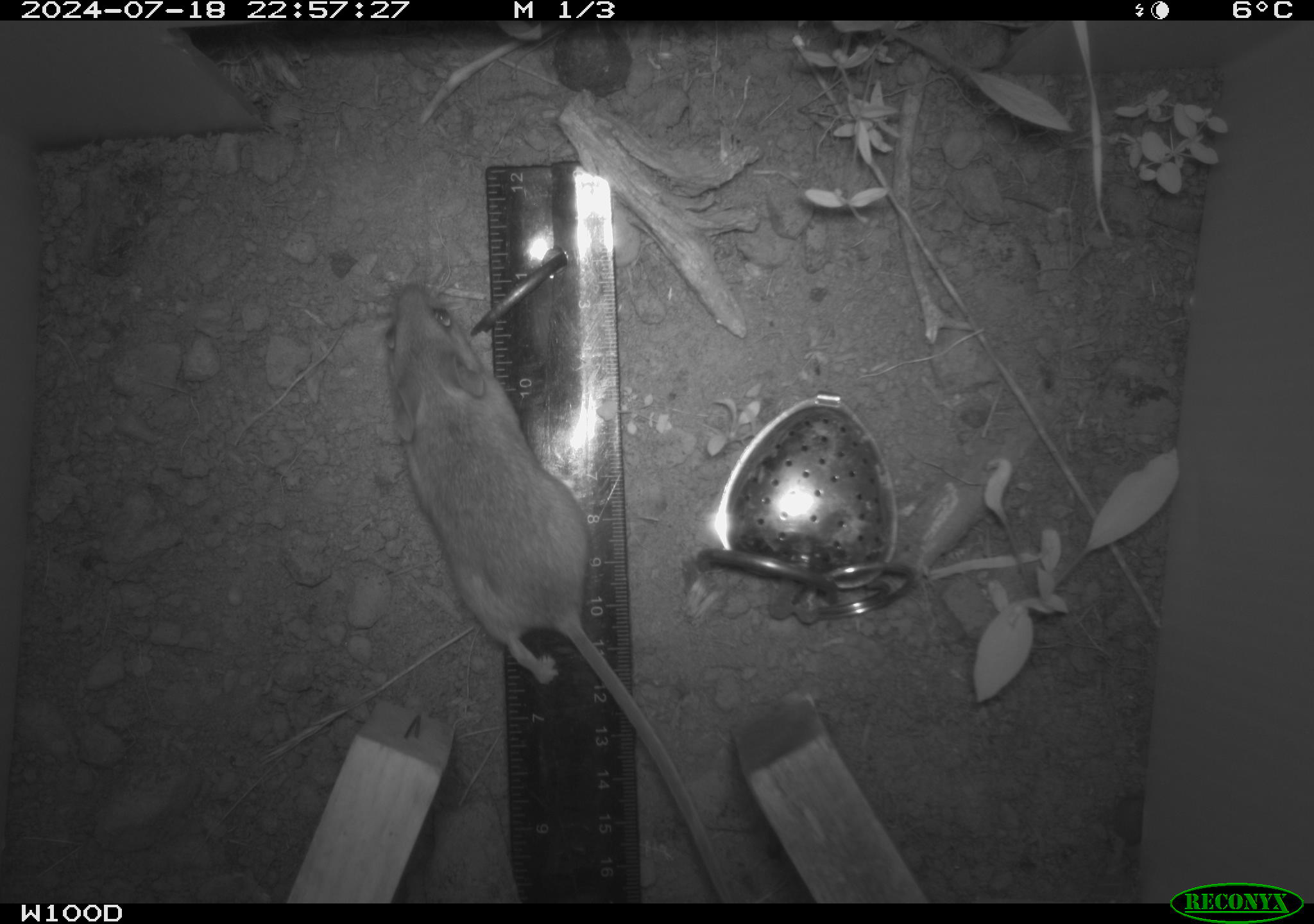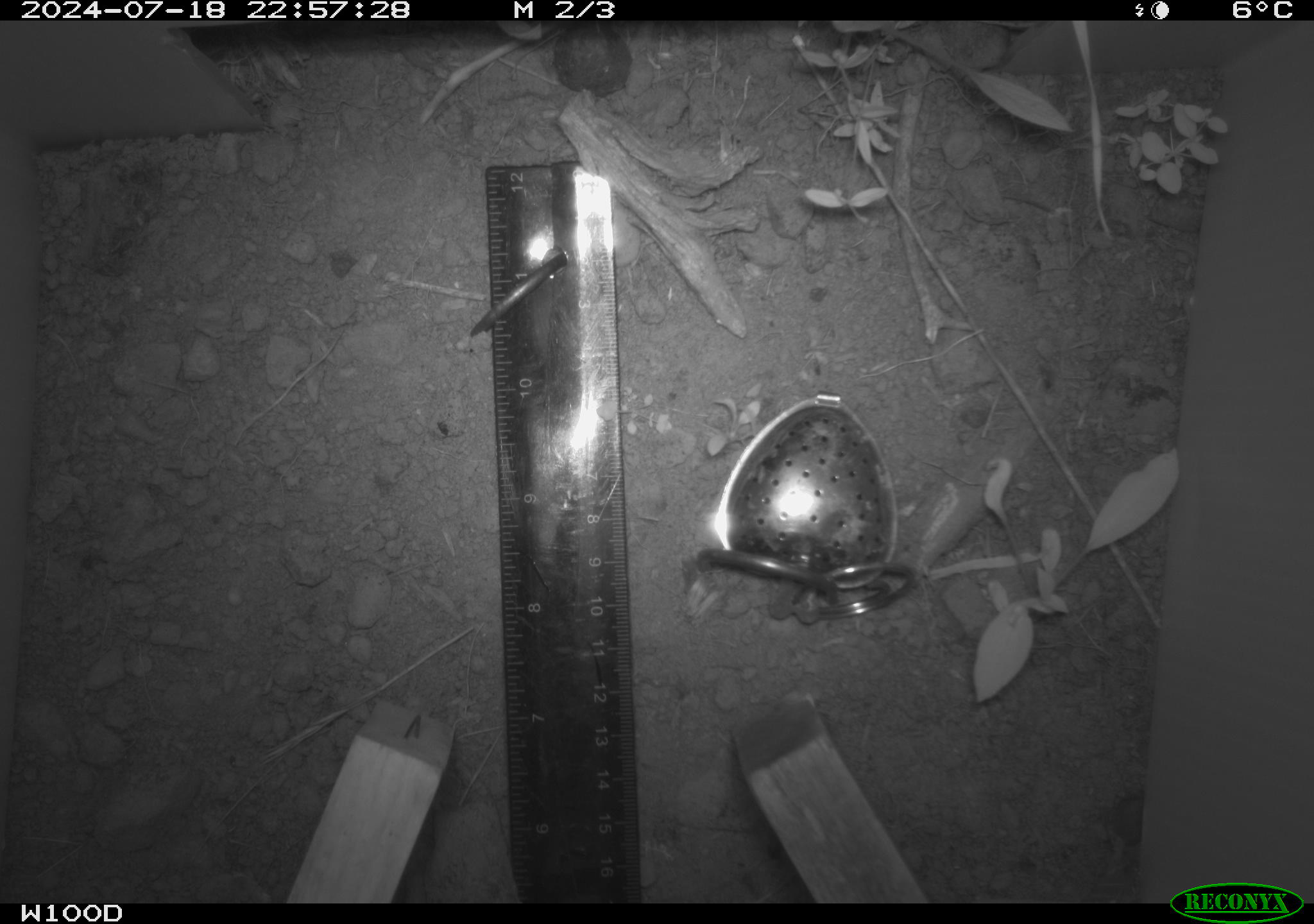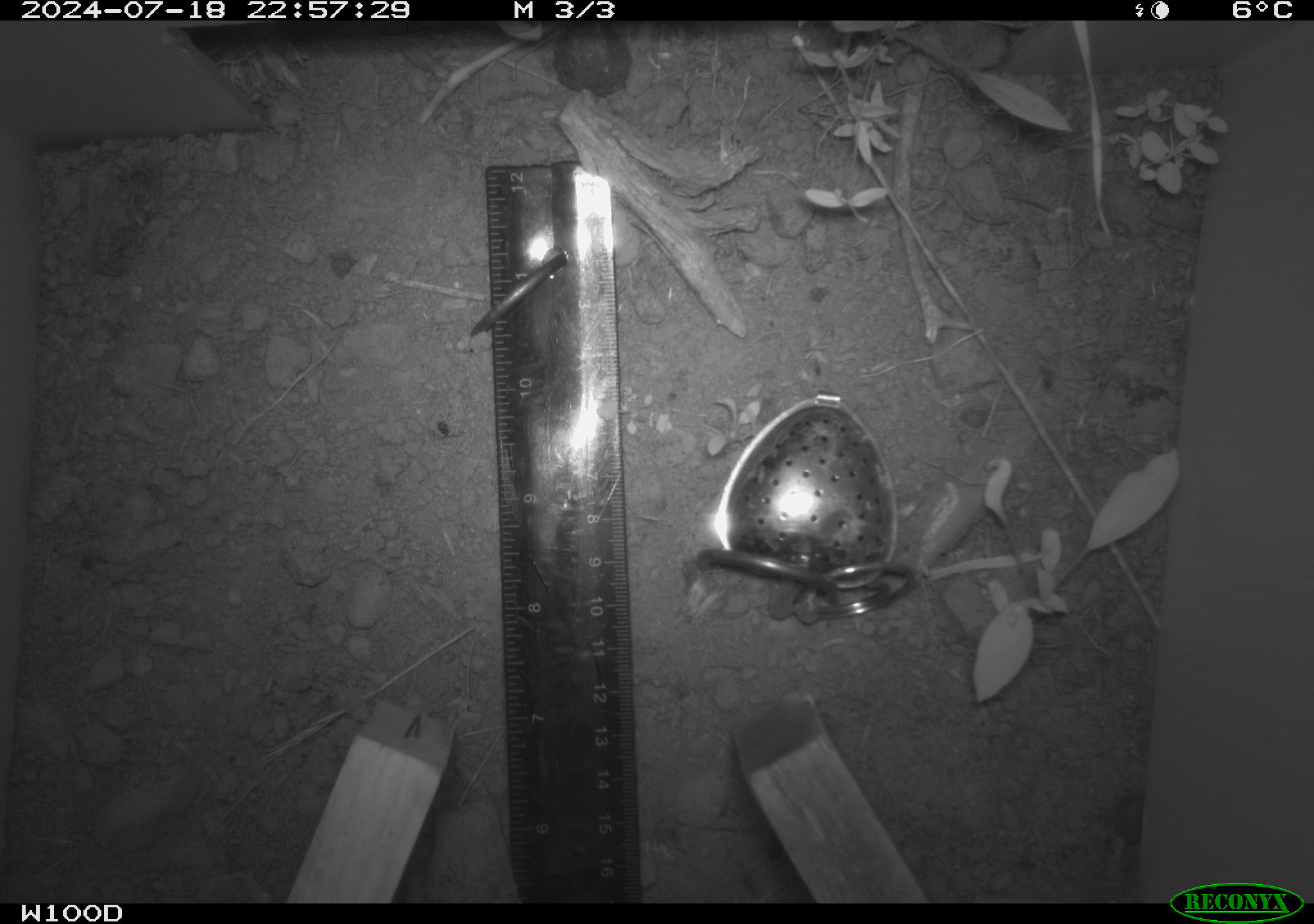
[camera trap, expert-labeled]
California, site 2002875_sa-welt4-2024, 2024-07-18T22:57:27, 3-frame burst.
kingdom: Animalia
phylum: Chordata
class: Mammalia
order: Rodentia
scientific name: Rodentia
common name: mouse species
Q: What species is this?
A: Mouse species (Rodentia).